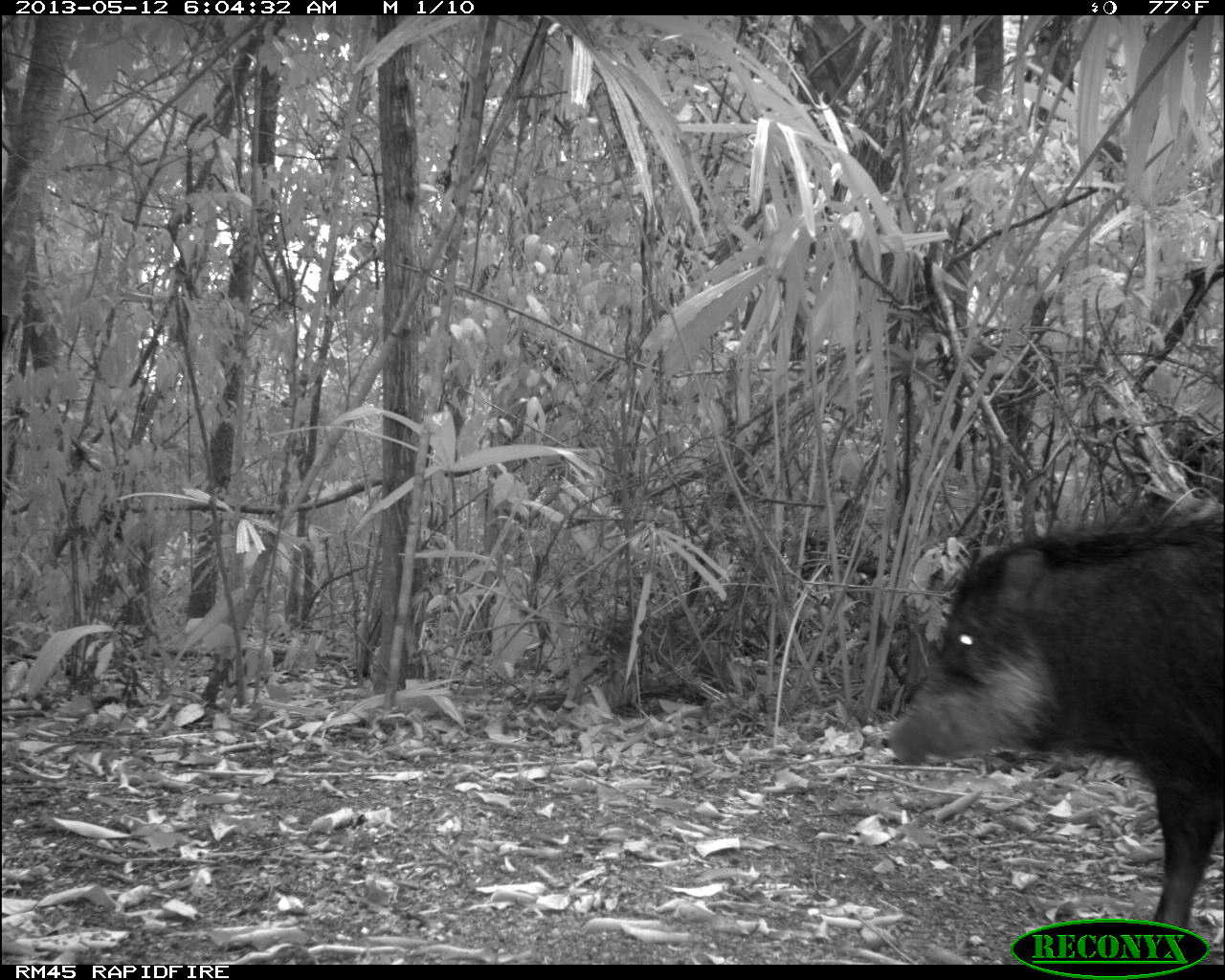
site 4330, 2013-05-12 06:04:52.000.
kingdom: Animalia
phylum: Chordata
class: Mammalia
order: Artiodactyla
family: Tayassuidae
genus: Tayassu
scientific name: Tayassu pecari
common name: white-lipped peccary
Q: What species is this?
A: Tayassu pecari (white-lipped peccary).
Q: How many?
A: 2.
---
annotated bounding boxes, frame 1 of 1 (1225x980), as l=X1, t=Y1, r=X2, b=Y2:
tayassu pecari: l=883, t=507, r=1225, b=942